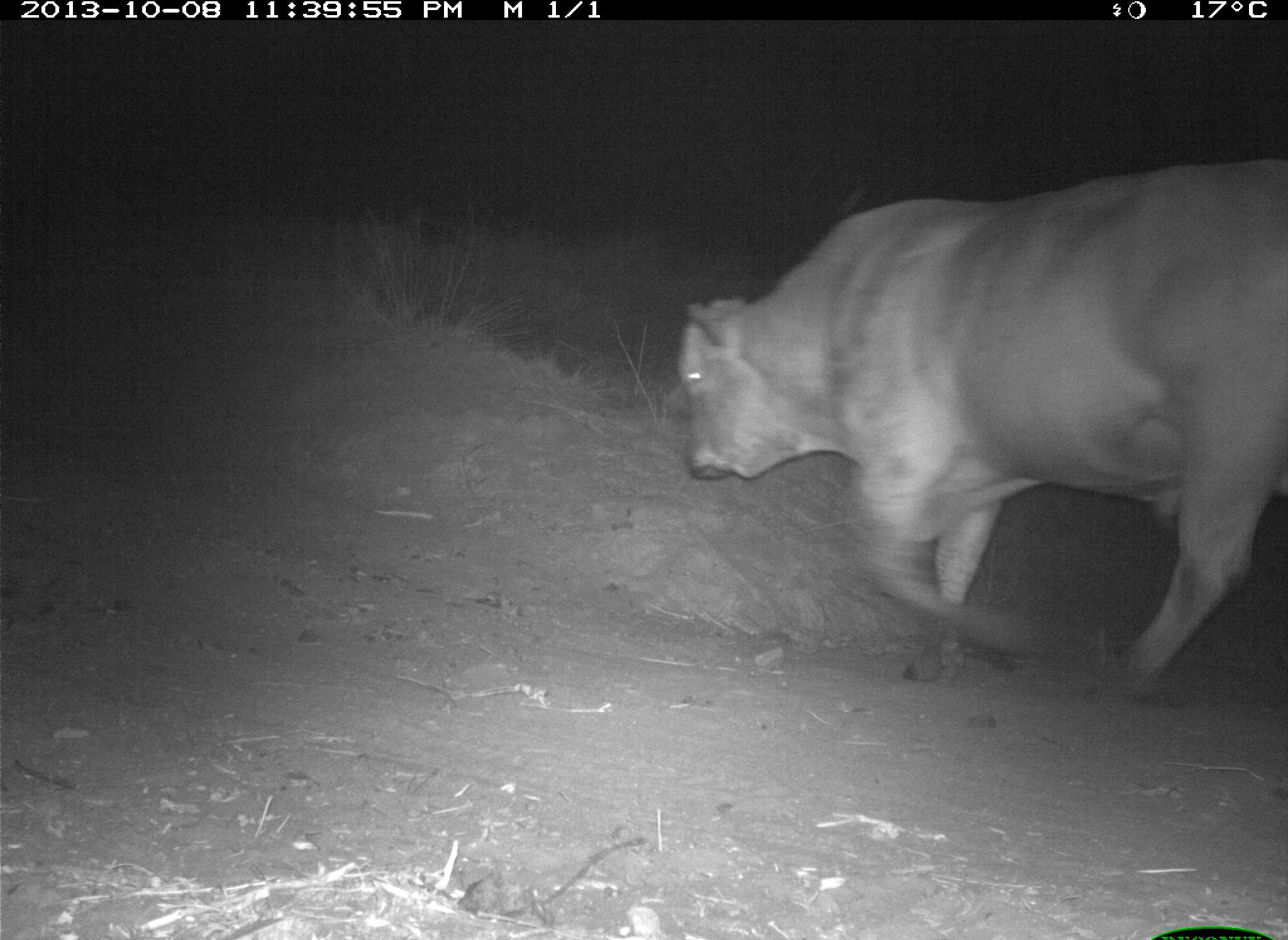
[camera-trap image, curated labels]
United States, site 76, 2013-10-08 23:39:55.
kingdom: Animalia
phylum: Chordata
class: Mammalia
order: Artiodactyla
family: Bovidae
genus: Bos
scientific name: Bos taurus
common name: cow